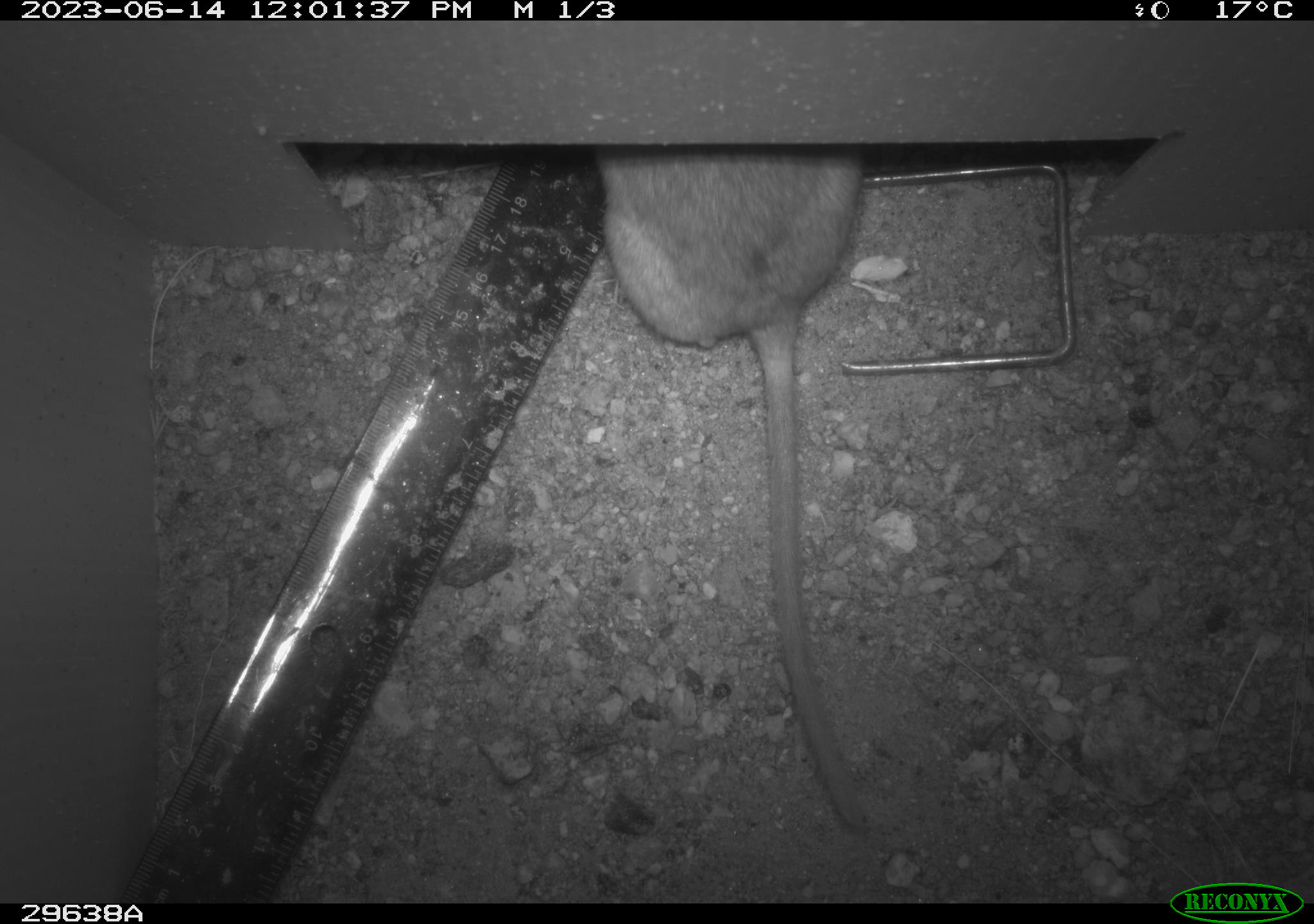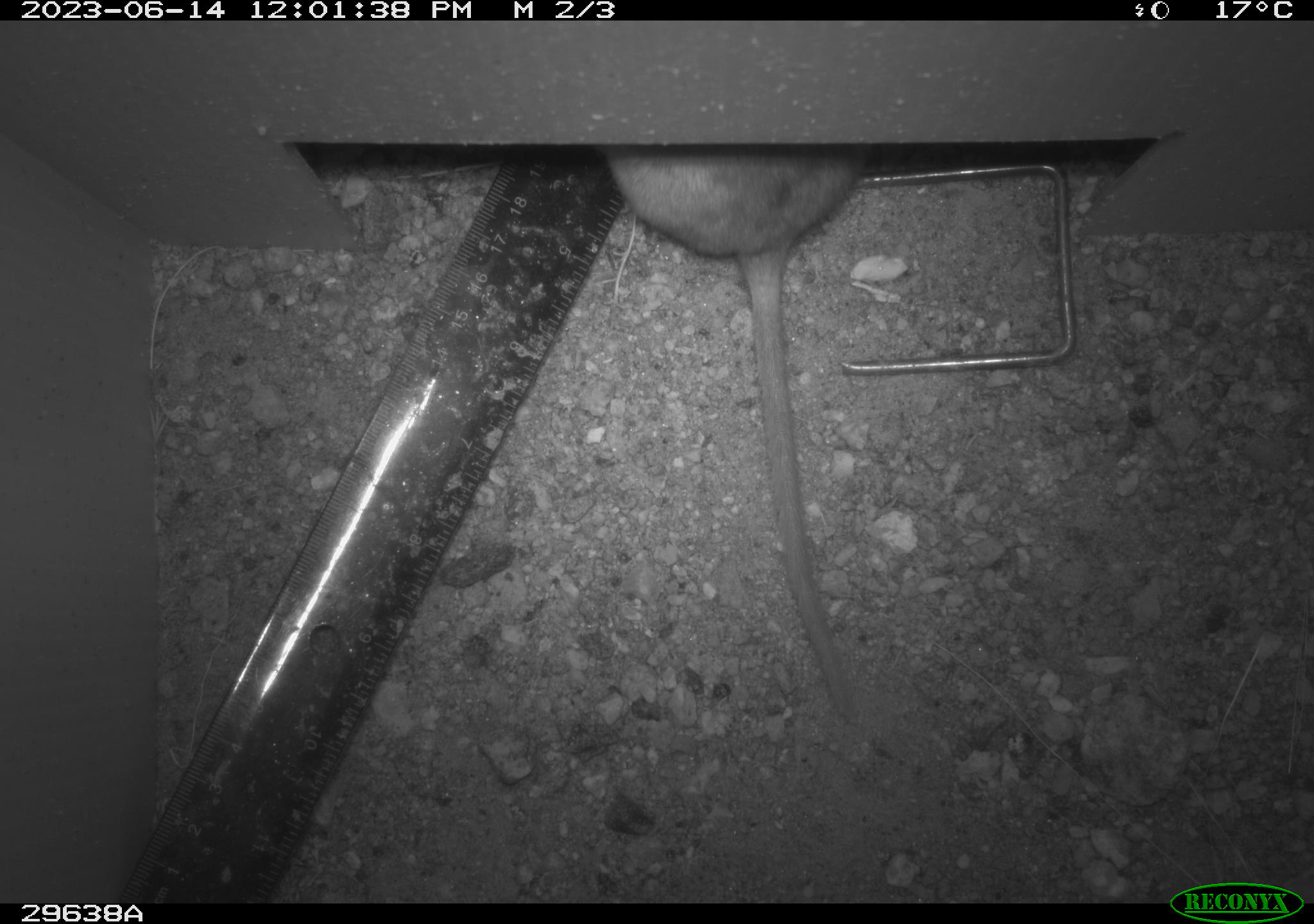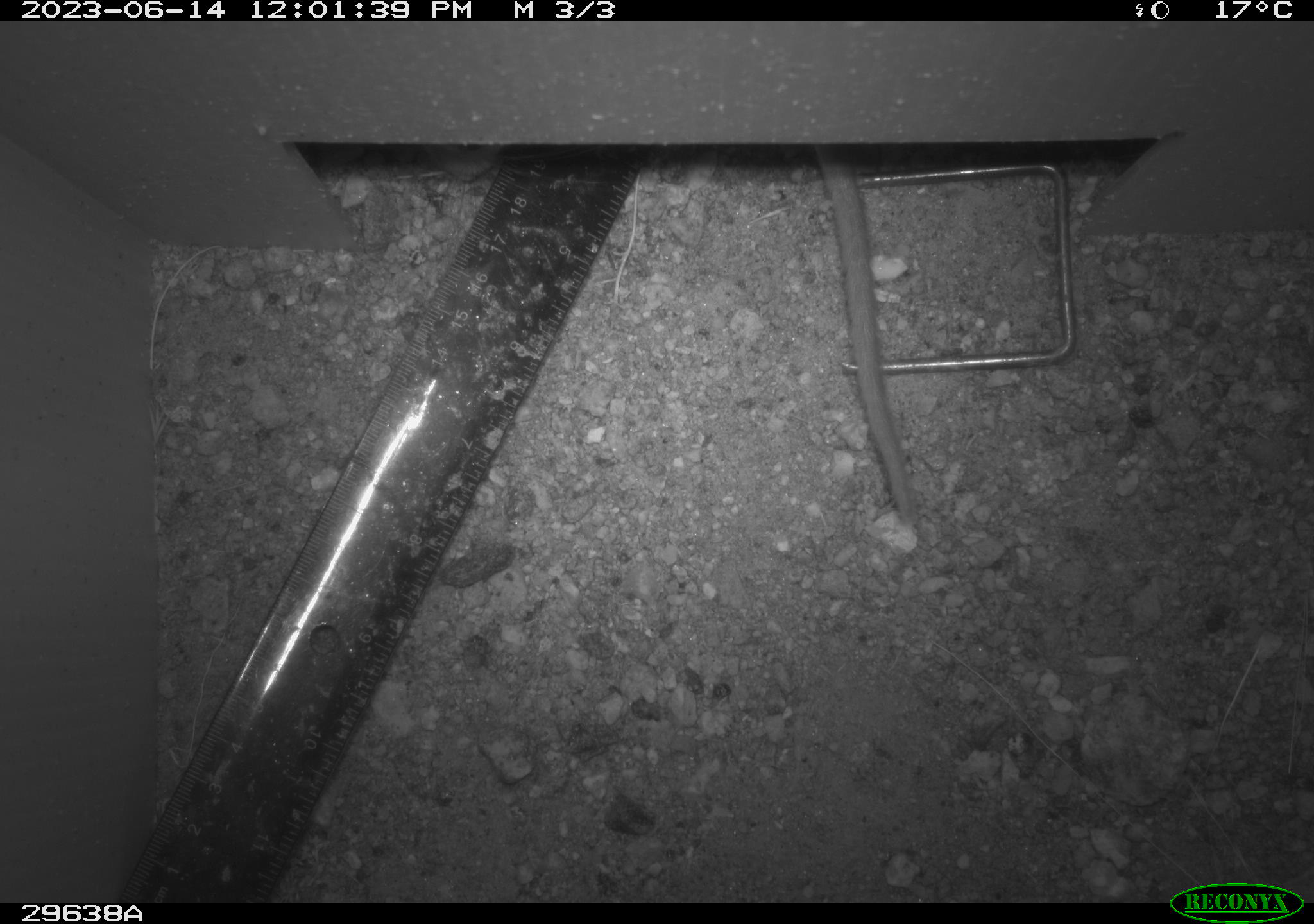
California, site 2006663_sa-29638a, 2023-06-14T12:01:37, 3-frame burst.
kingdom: Animalia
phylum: Chordata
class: Mammalia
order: Rodentia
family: Cricetidae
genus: Neotoma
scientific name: Neotoma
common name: pack rat or woodrat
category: neotoma species